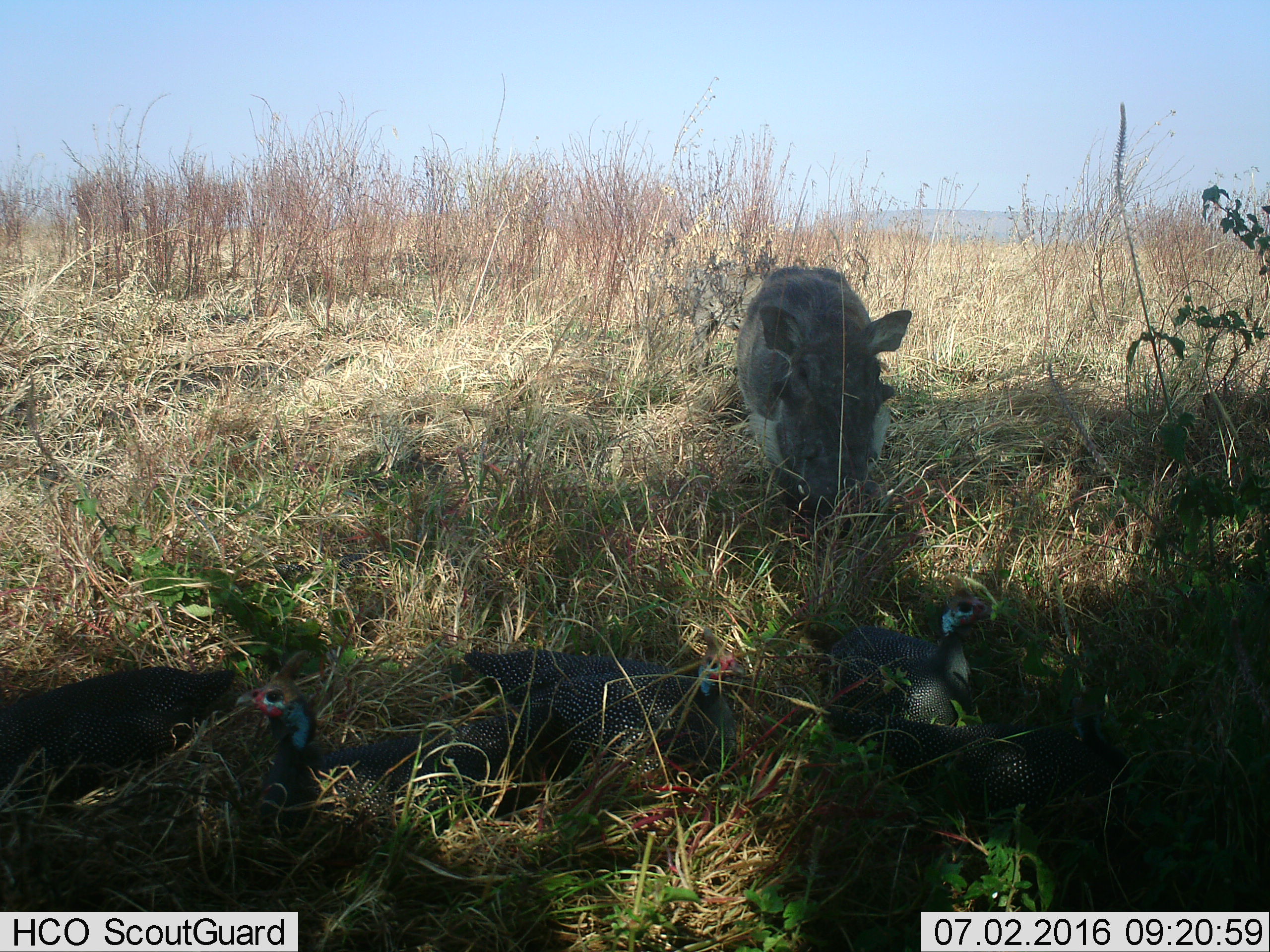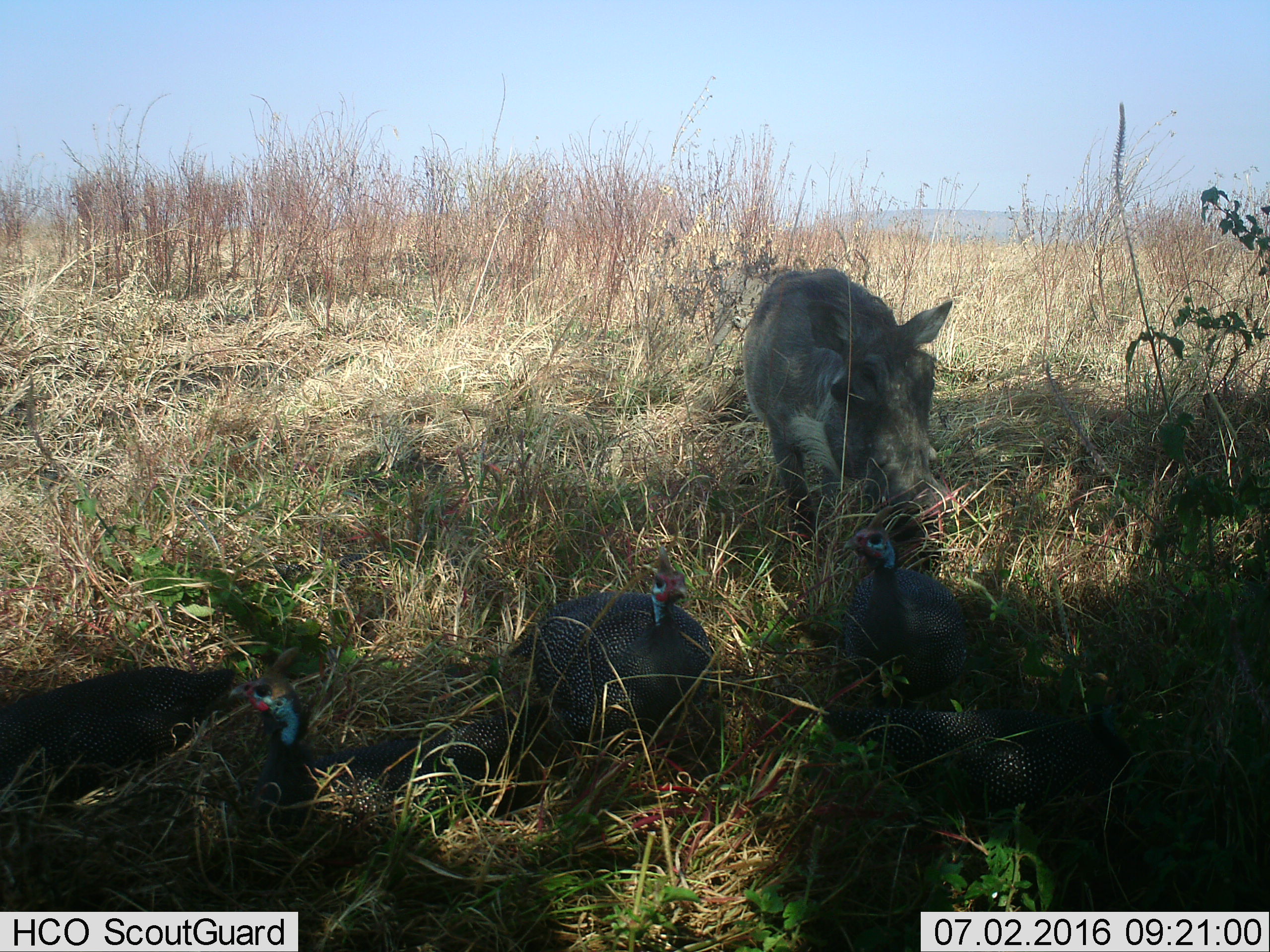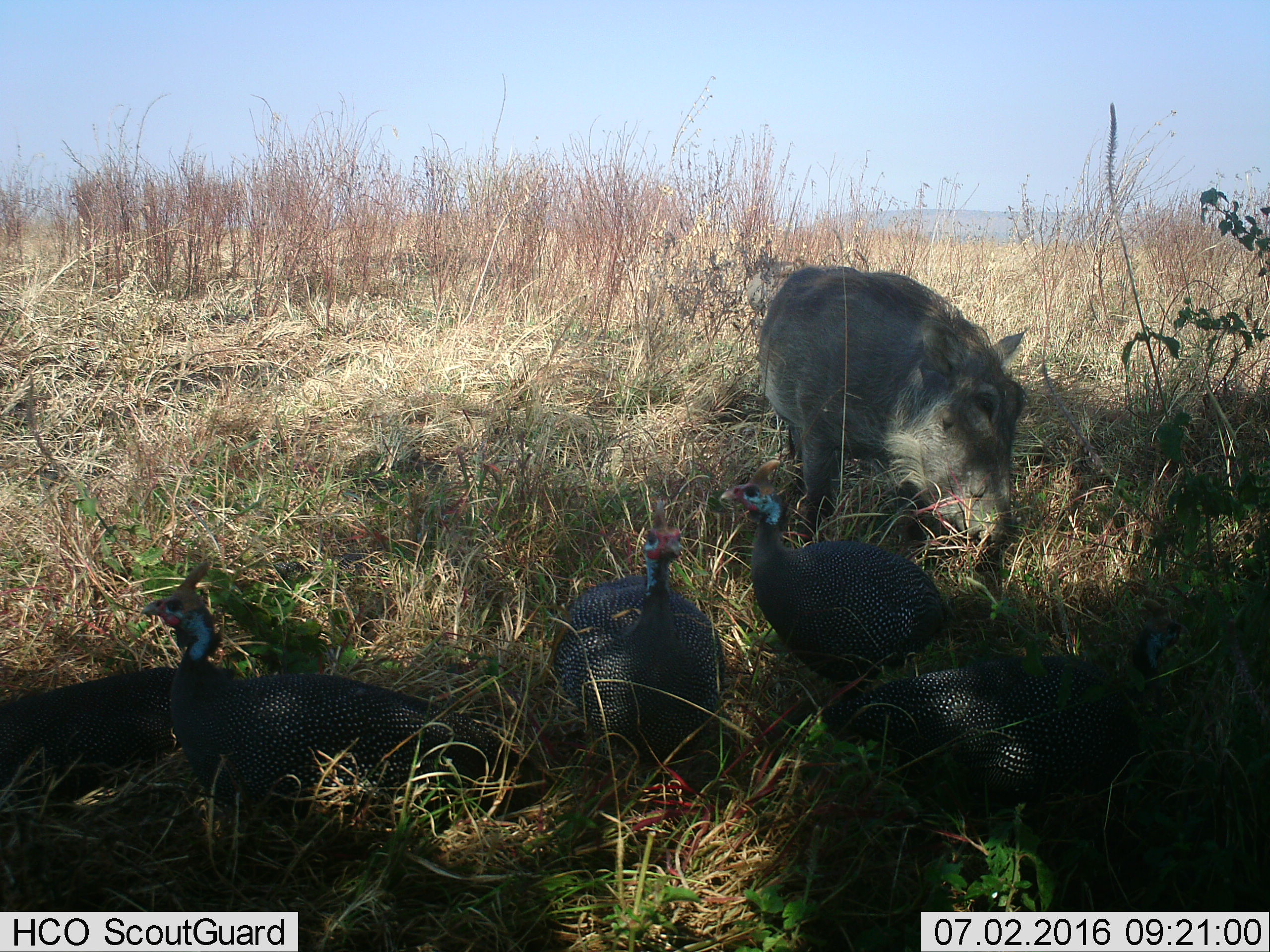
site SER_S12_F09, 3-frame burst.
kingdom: Animalia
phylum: Chordata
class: Aves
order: Galliformes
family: Numididae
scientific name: Numididae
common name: guineafowl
Guineafowl (Numididae), count 5. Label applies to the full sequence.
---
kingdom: Animalia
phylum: Chordata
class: Mammalia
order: Artiodactyla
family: Suidae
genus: Phacochoerus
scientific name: Phacochoerus africanus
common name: warthog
Warthog (Phacochoerus africanus), count 1. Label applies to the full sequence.